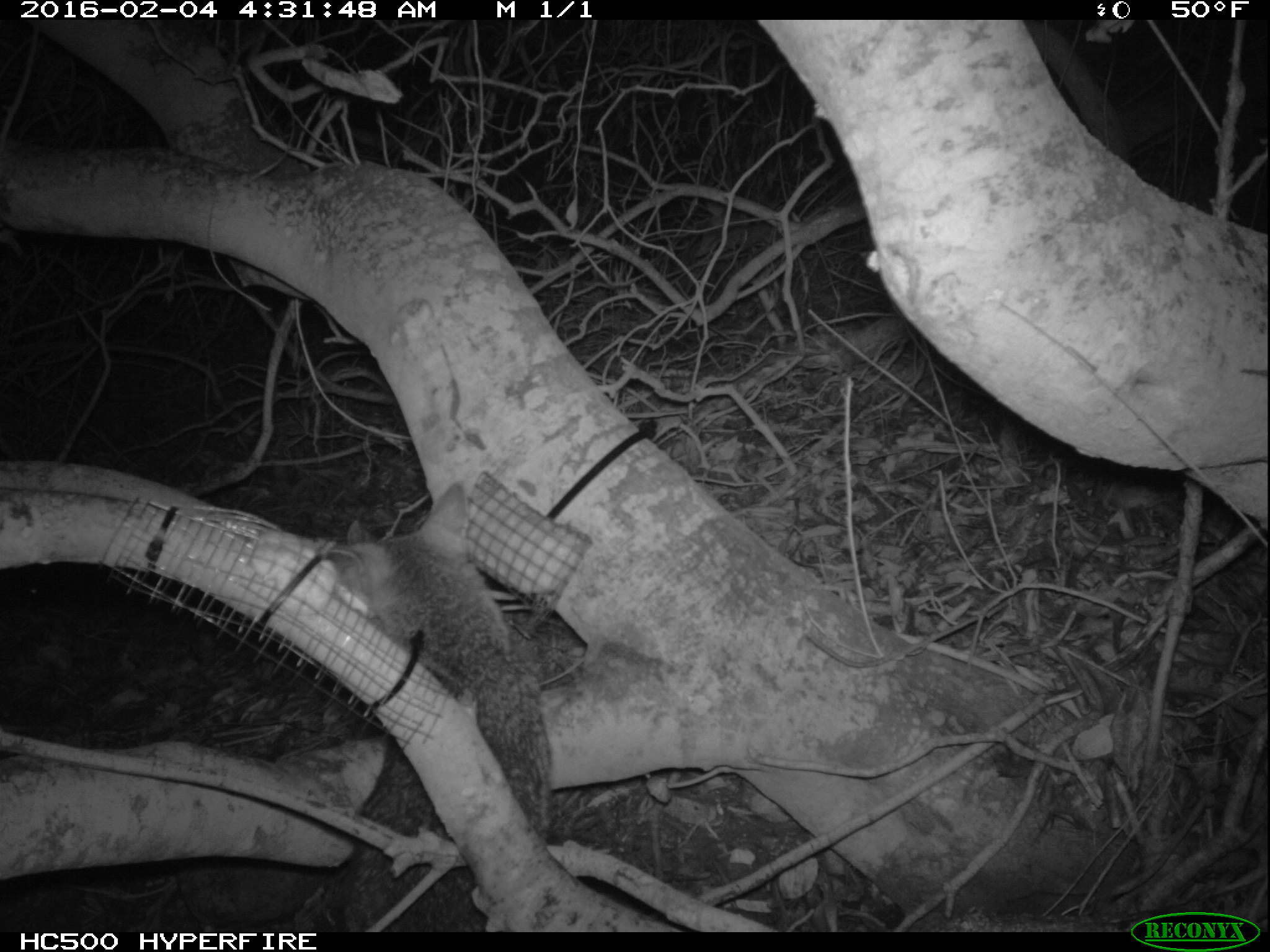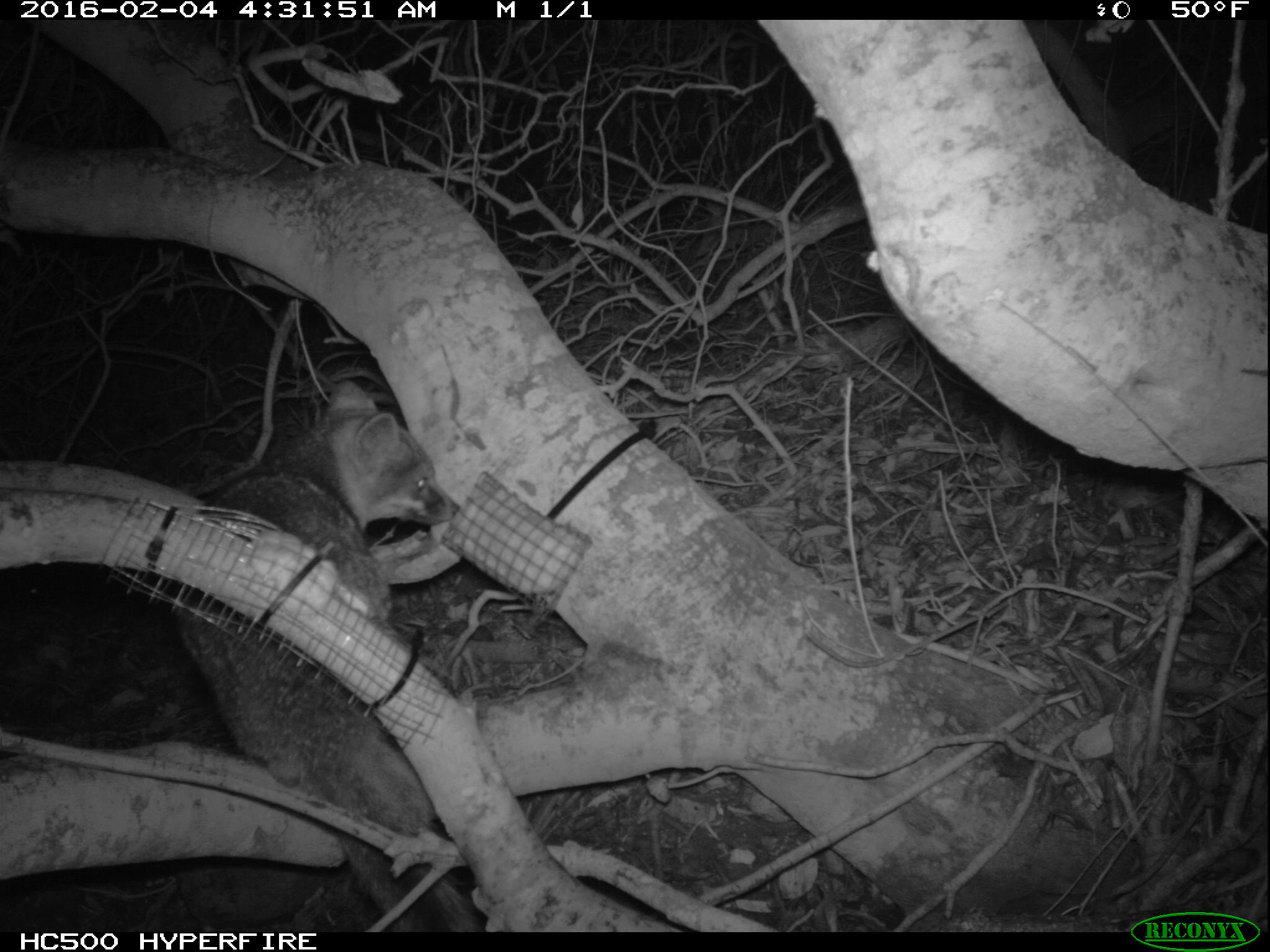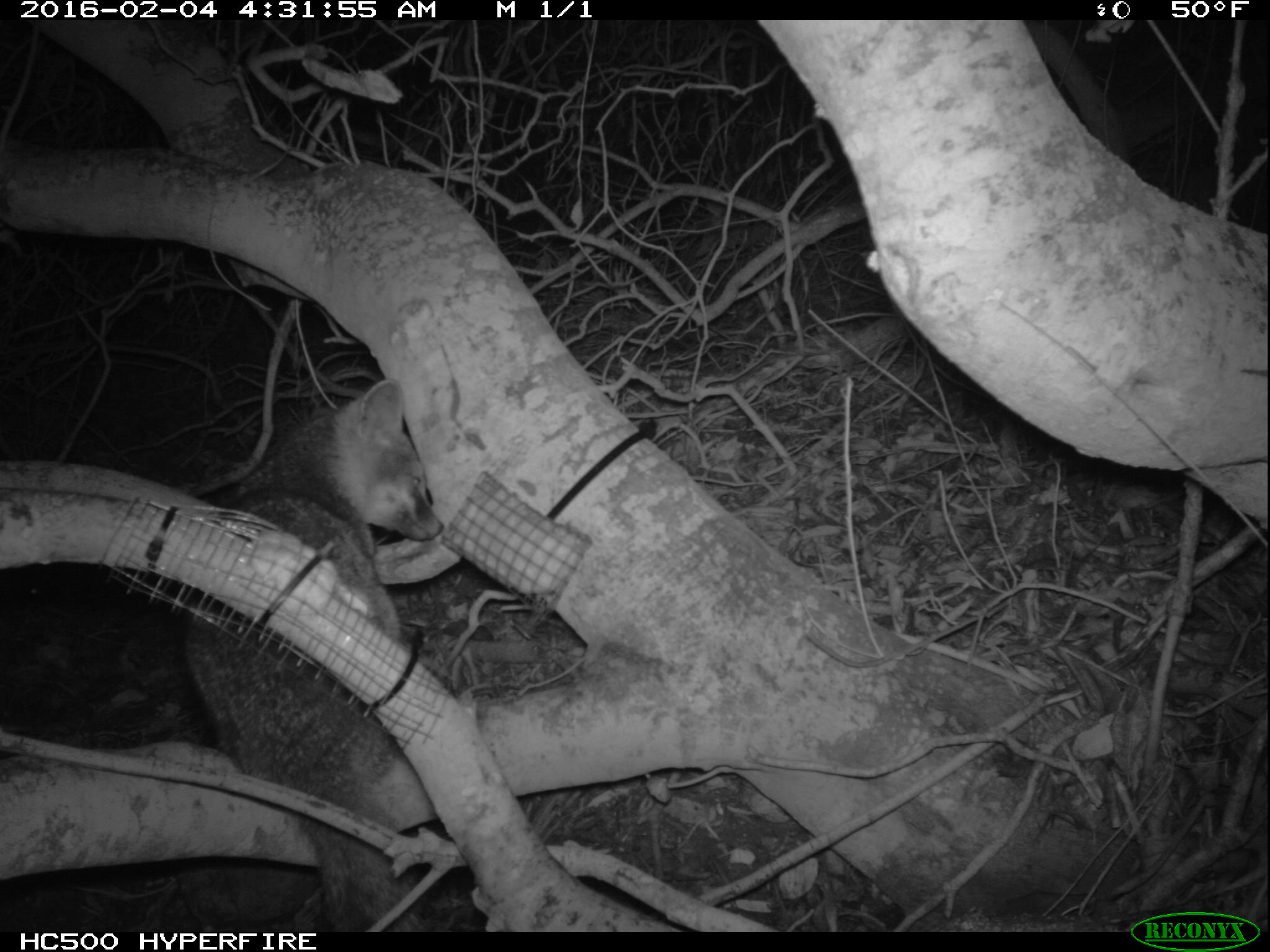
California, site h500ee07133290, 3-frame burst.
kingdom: Animalia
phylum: Chordata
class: Mammalia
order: Carnivora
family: Canidae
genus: Urocyon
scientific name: Urocyon littoralis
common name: island fox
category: fox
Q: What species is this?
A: Fox (island fox) (Urocyon littoralis).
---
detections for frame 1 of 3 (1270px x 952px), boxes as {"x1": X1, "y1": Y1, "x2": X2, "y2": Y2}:
fox: {"x1": 324, "y1": 478, "x2": 551, "y2": 933}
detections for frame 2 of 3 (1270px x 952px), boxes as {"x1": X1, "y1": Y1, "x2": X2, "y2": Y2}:
fox: {"x1": 171, "y1": 376, "x2": 463, "y2": 931}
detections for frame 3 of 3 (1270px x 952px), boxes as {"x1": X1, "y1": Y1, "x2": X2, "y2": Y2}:
fox: {"x1": 186, "y1": 377, "x2": 442, "y2": 929}